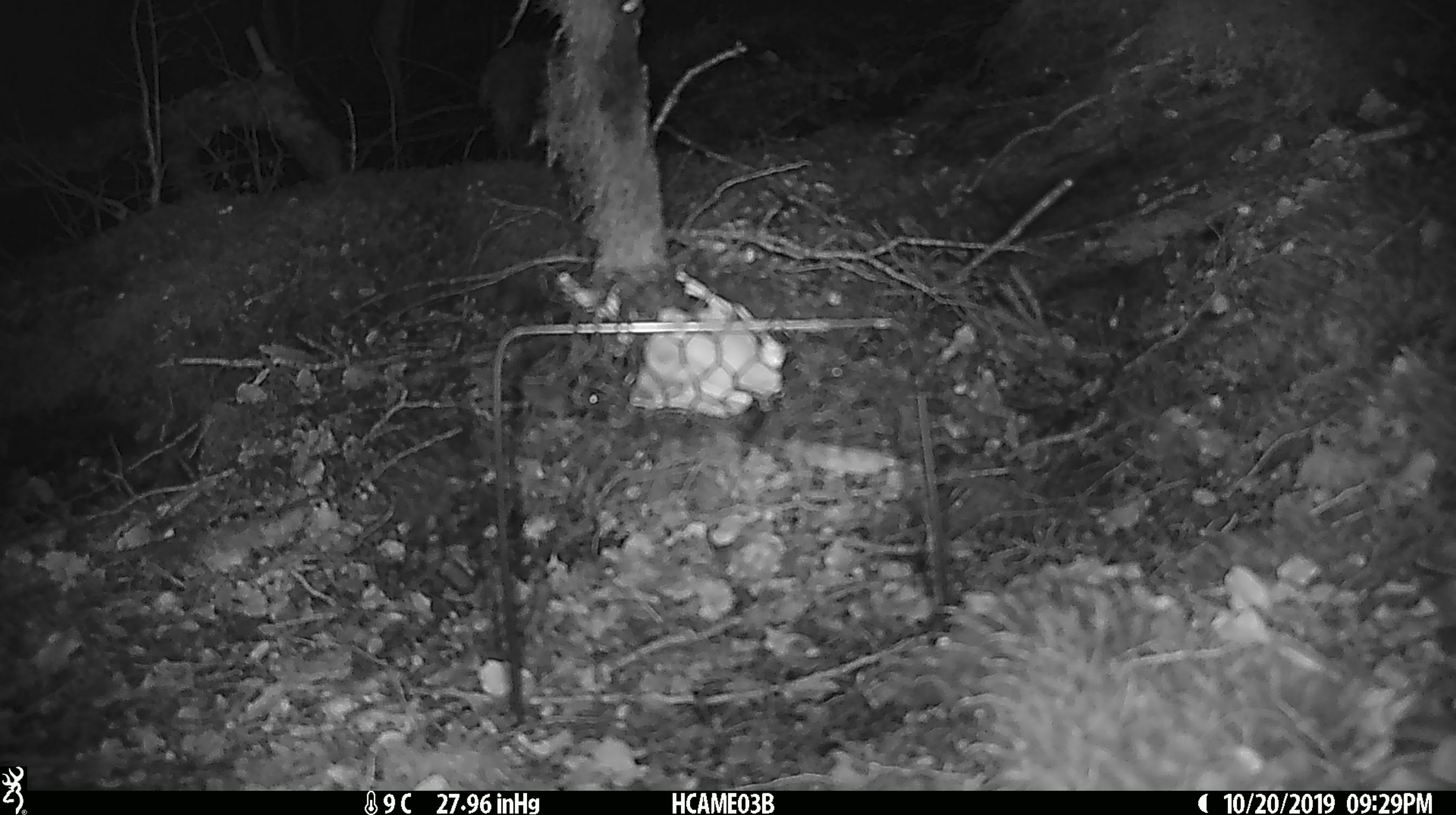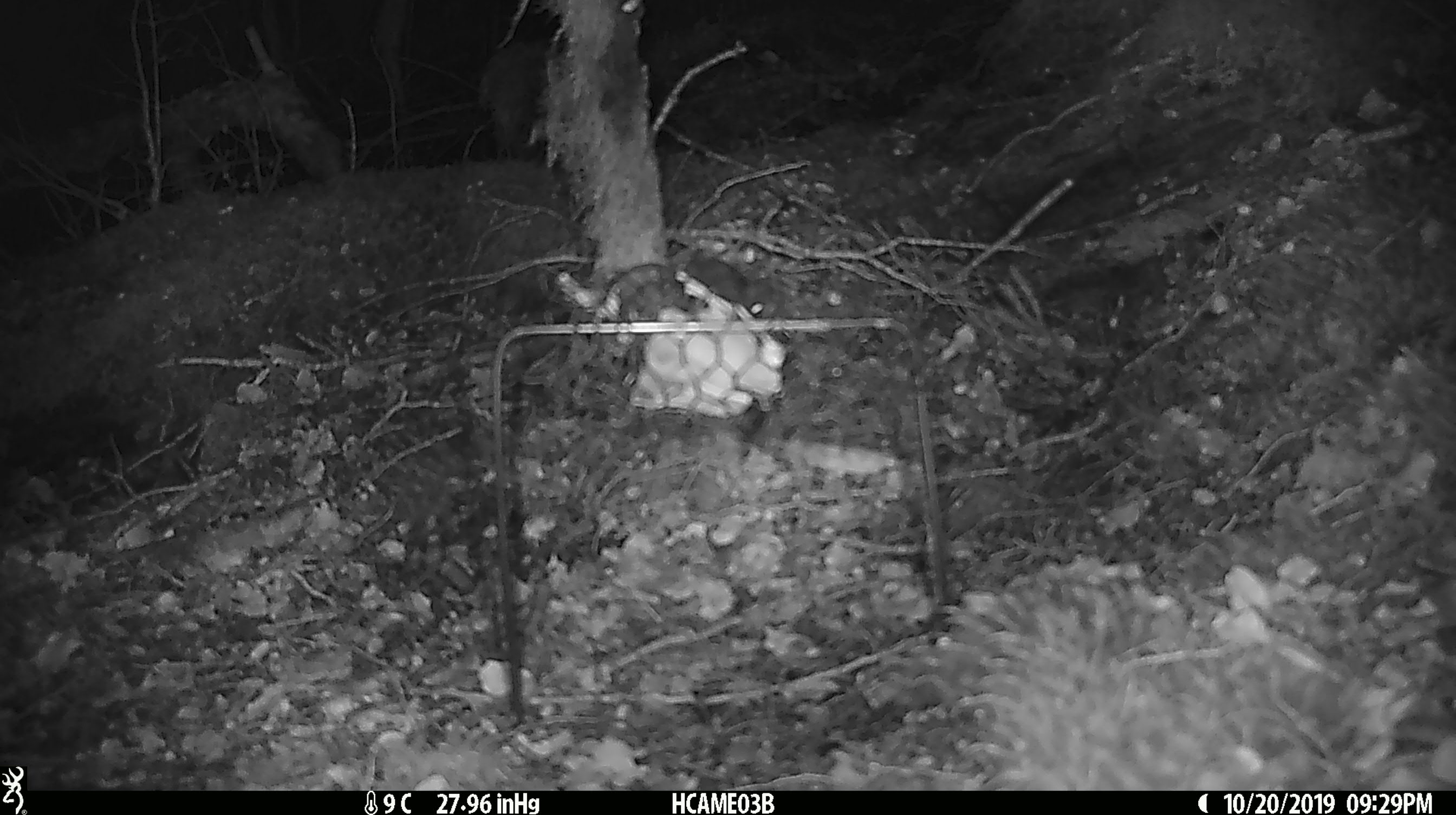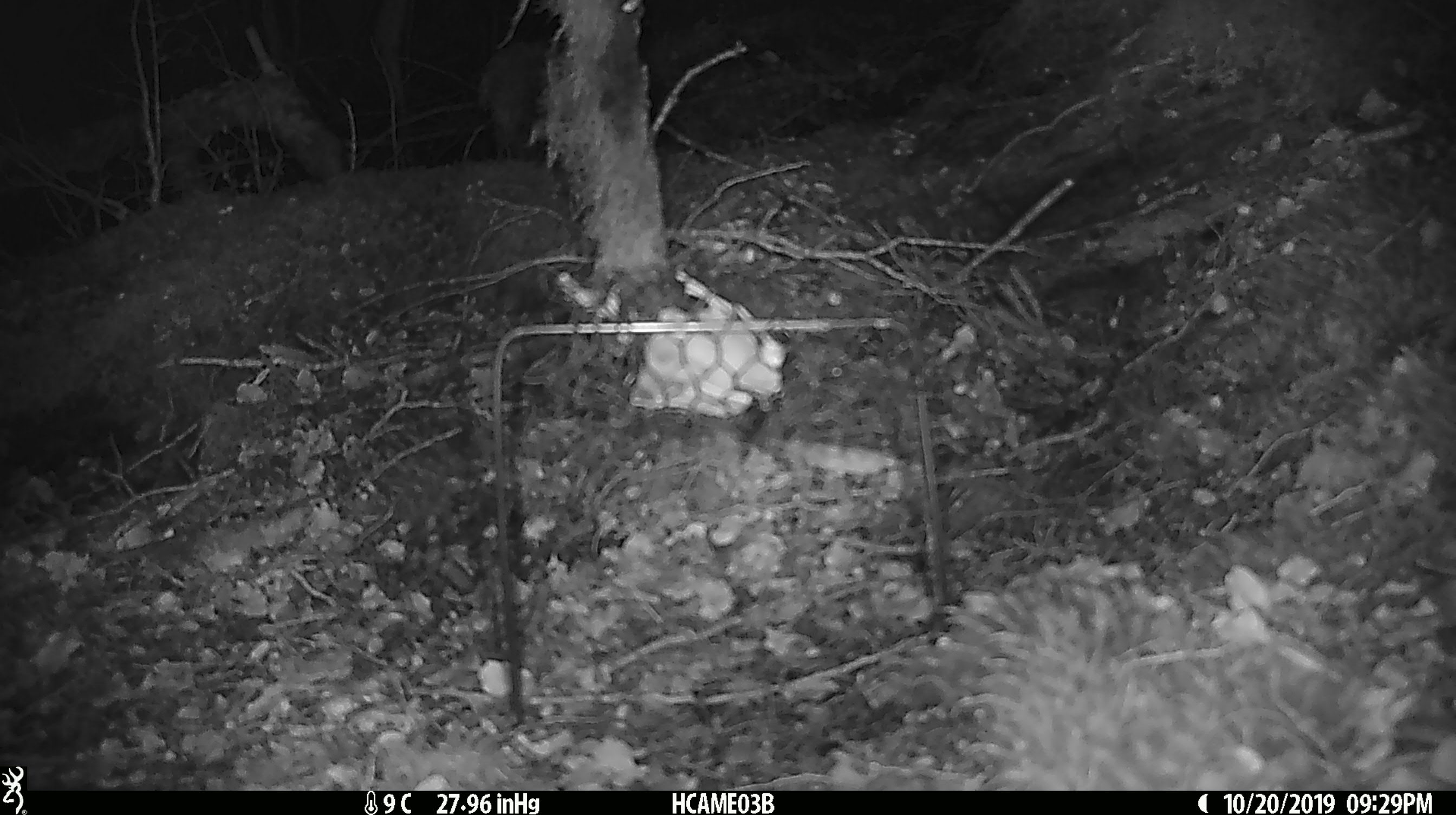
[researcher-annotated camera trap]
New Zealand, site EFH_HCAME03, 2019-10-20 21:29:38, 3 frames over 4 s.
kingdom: Animalia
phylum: Chordata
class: Mammalia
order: Rodentia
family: Muridae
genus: Mus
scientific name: Mus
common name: mouse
Mouse (Mus).